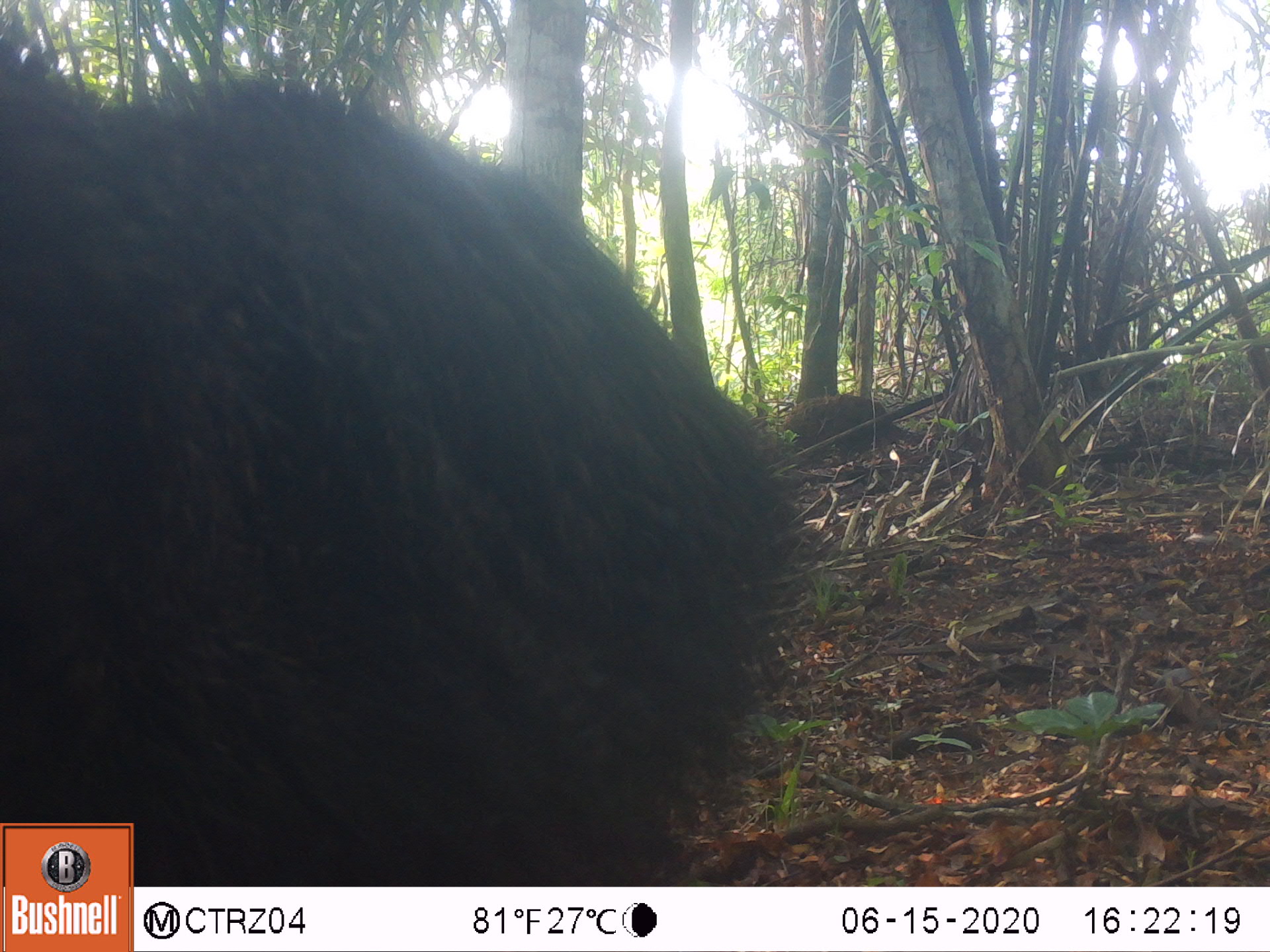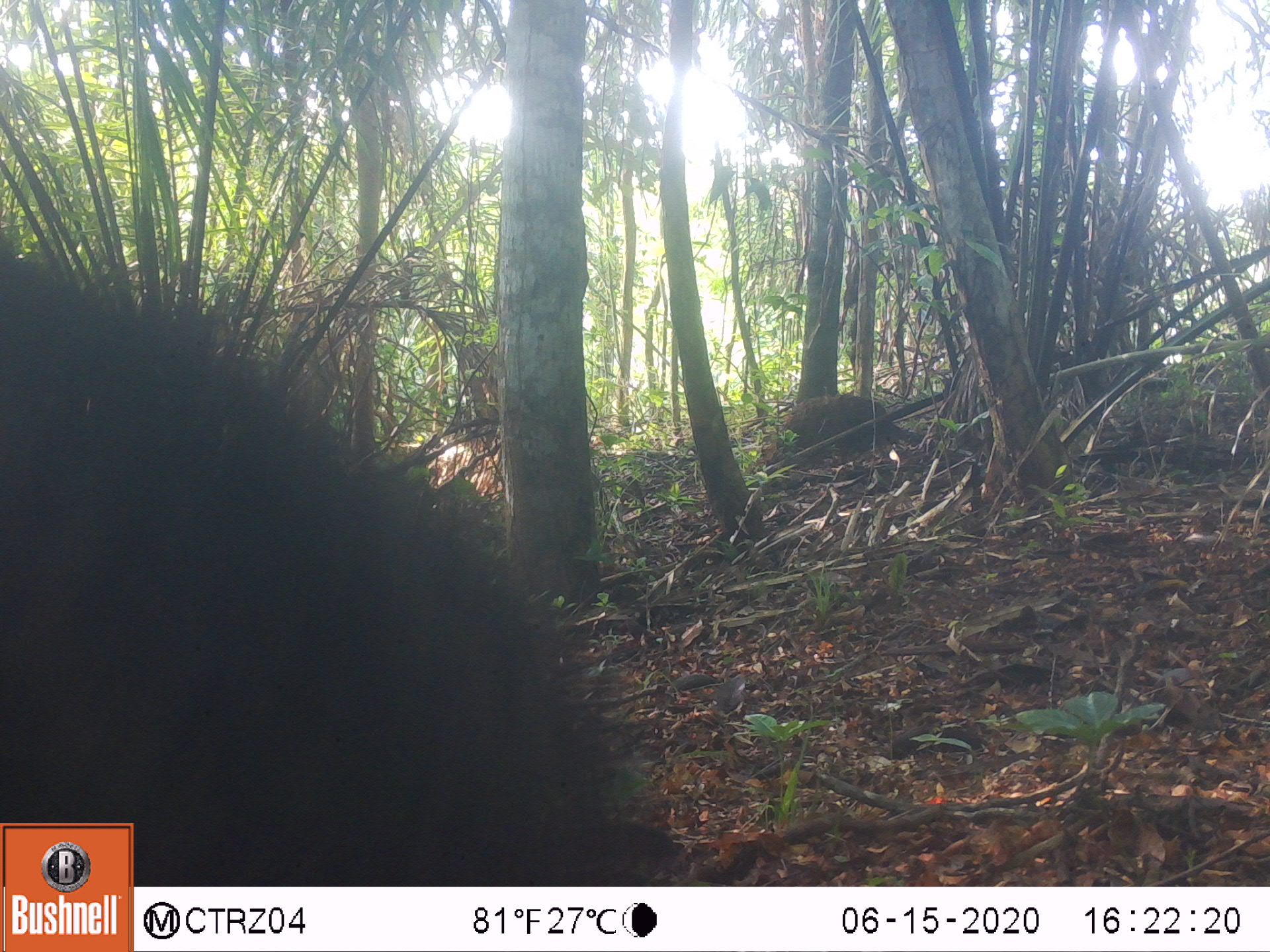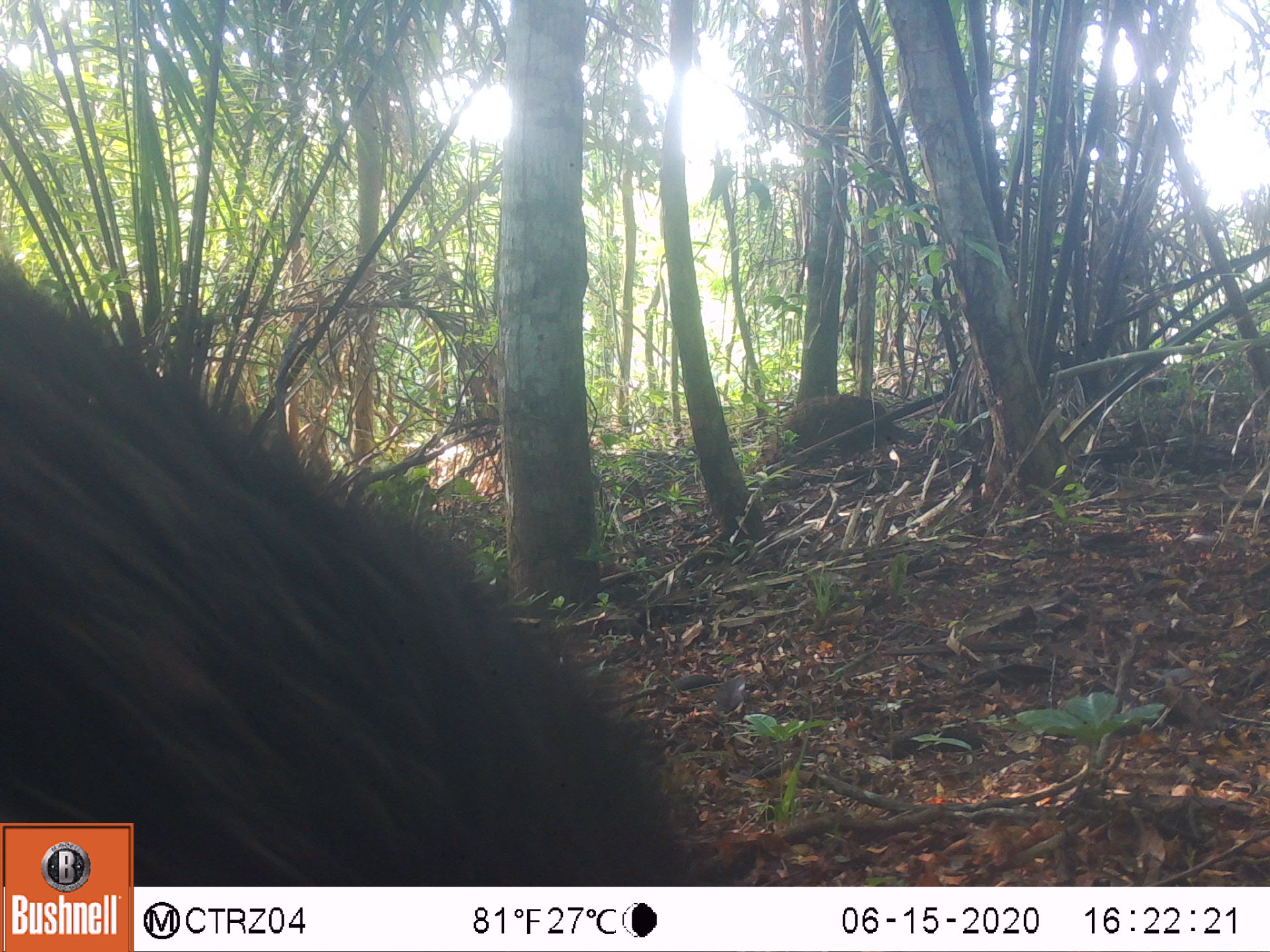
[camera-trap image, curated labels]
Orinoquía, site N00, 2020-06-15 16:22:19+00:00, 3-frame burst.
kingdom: Animalia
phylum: Chordata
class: Mammalia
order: Pilosa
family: Myrmecophagidae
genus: Myrmecophaga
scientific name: Myrmecophaga tridactyla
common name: giant anteater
Giant anteater (Myrmecophaga tridactyla).